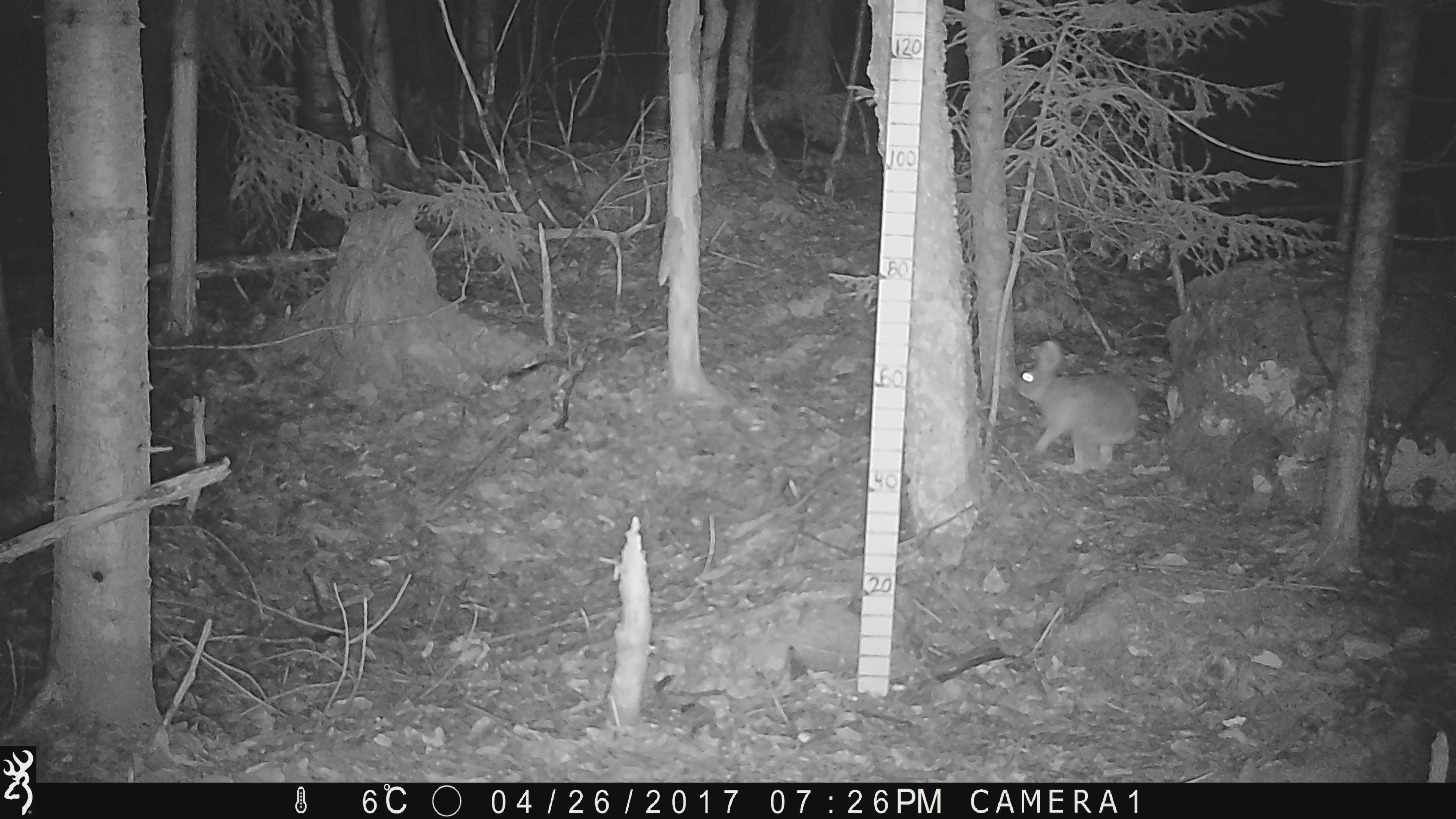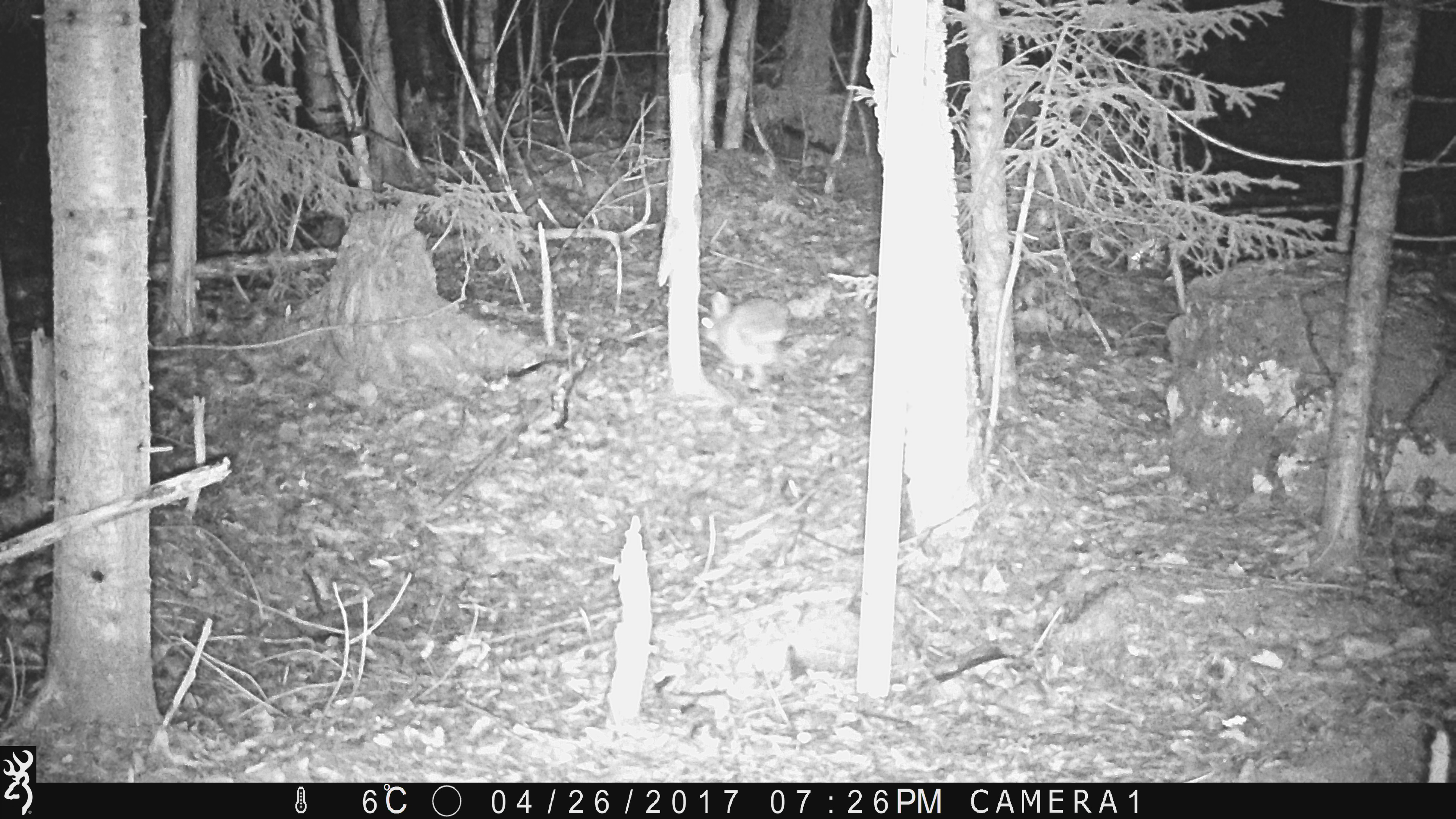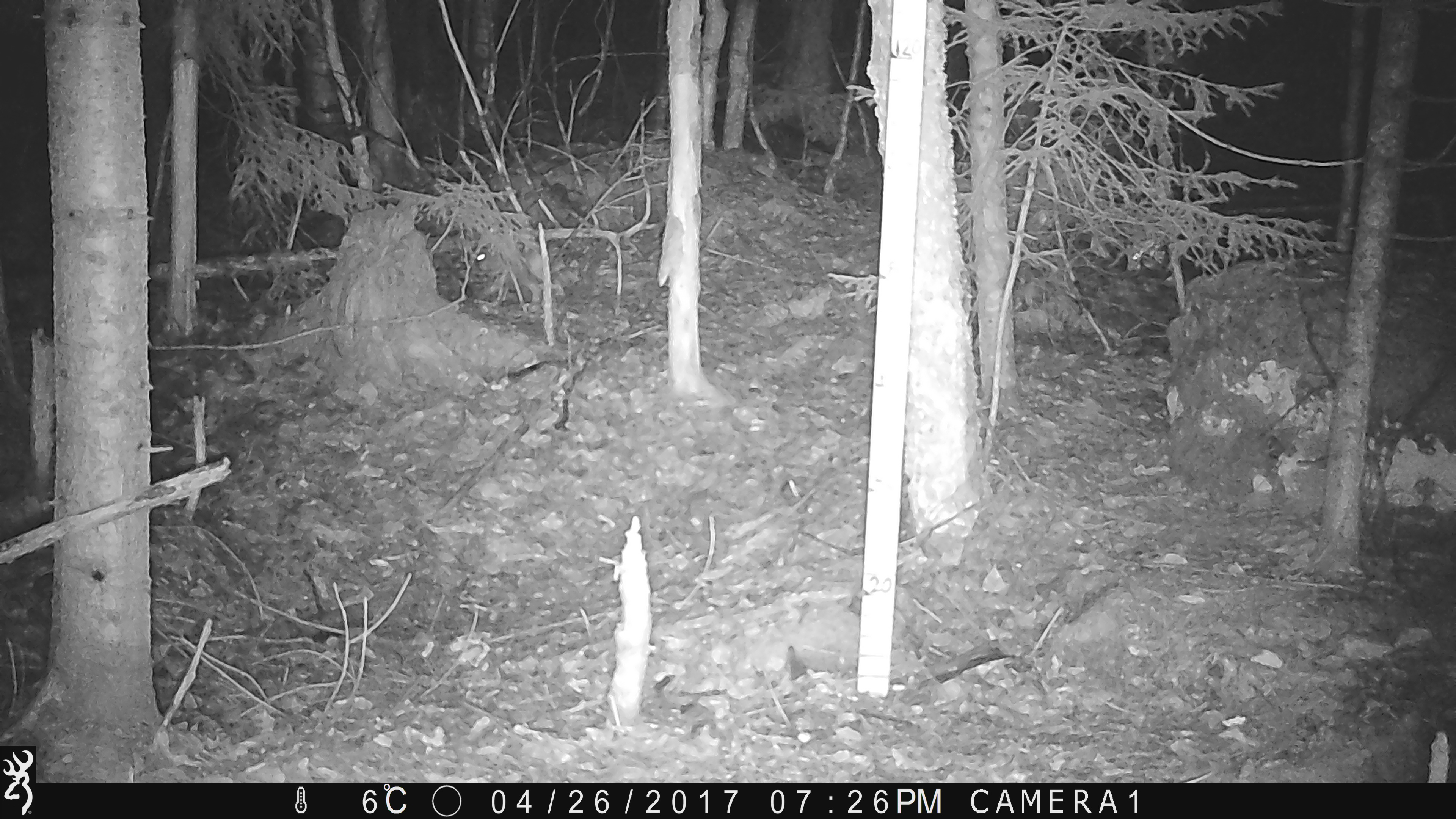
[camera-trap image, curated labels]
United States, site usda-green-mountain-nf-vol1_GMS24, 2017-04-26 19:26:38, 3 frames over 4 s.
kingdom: Animalia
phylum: Chordata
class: Mammalia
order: Lagomorpha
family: Leporidae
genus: Lepus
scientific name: Lepus americanus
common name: snowshoe hare